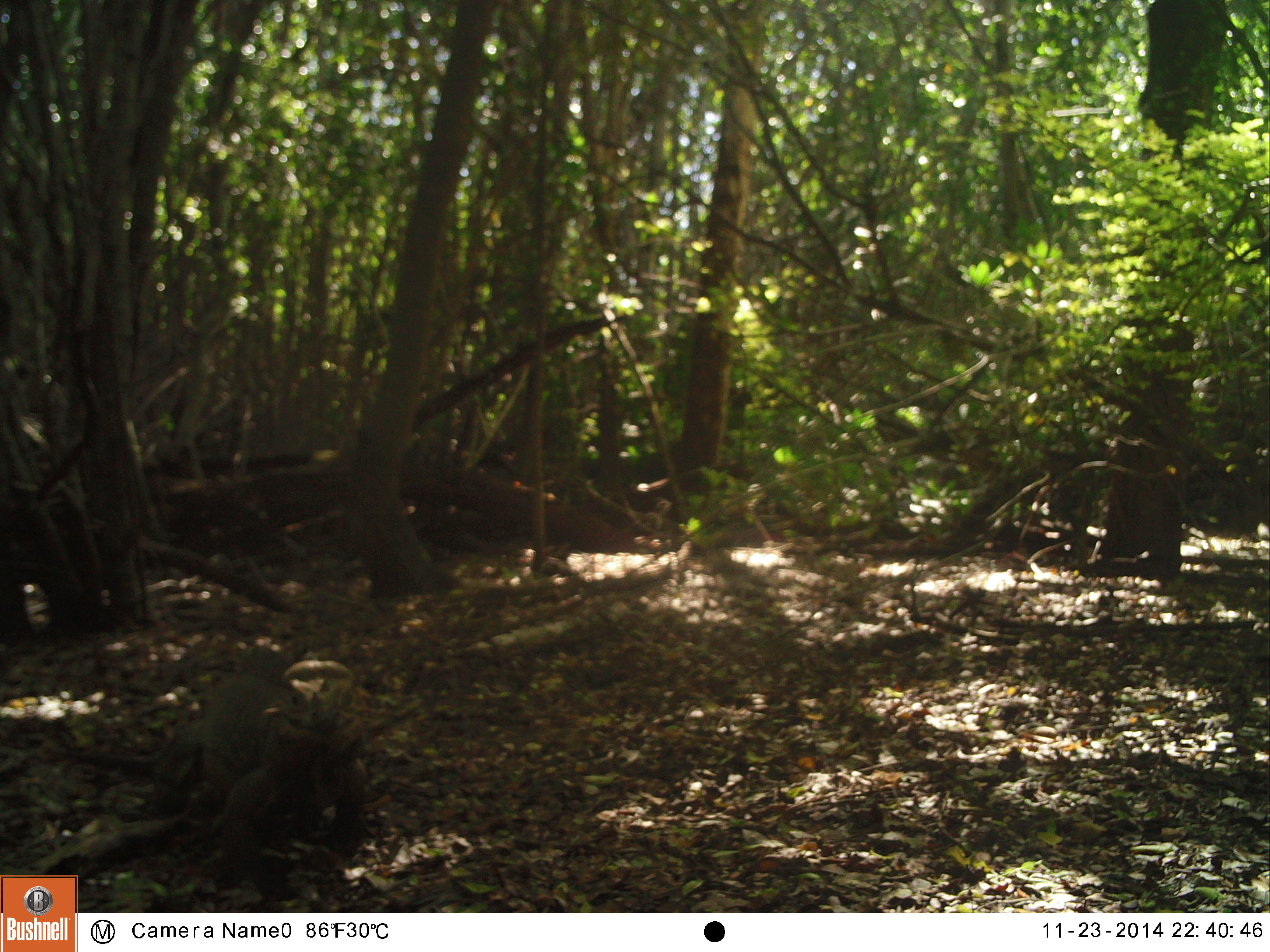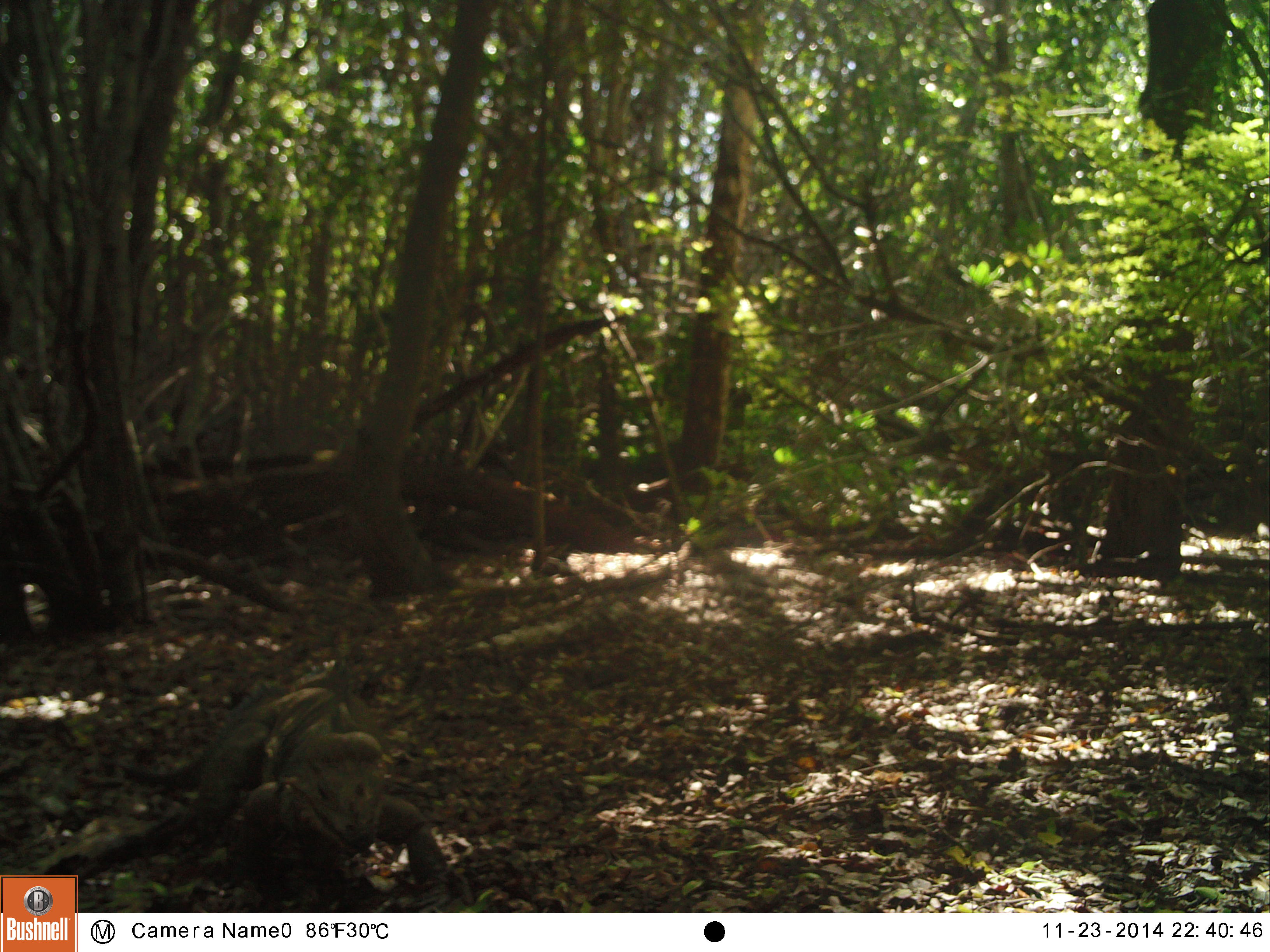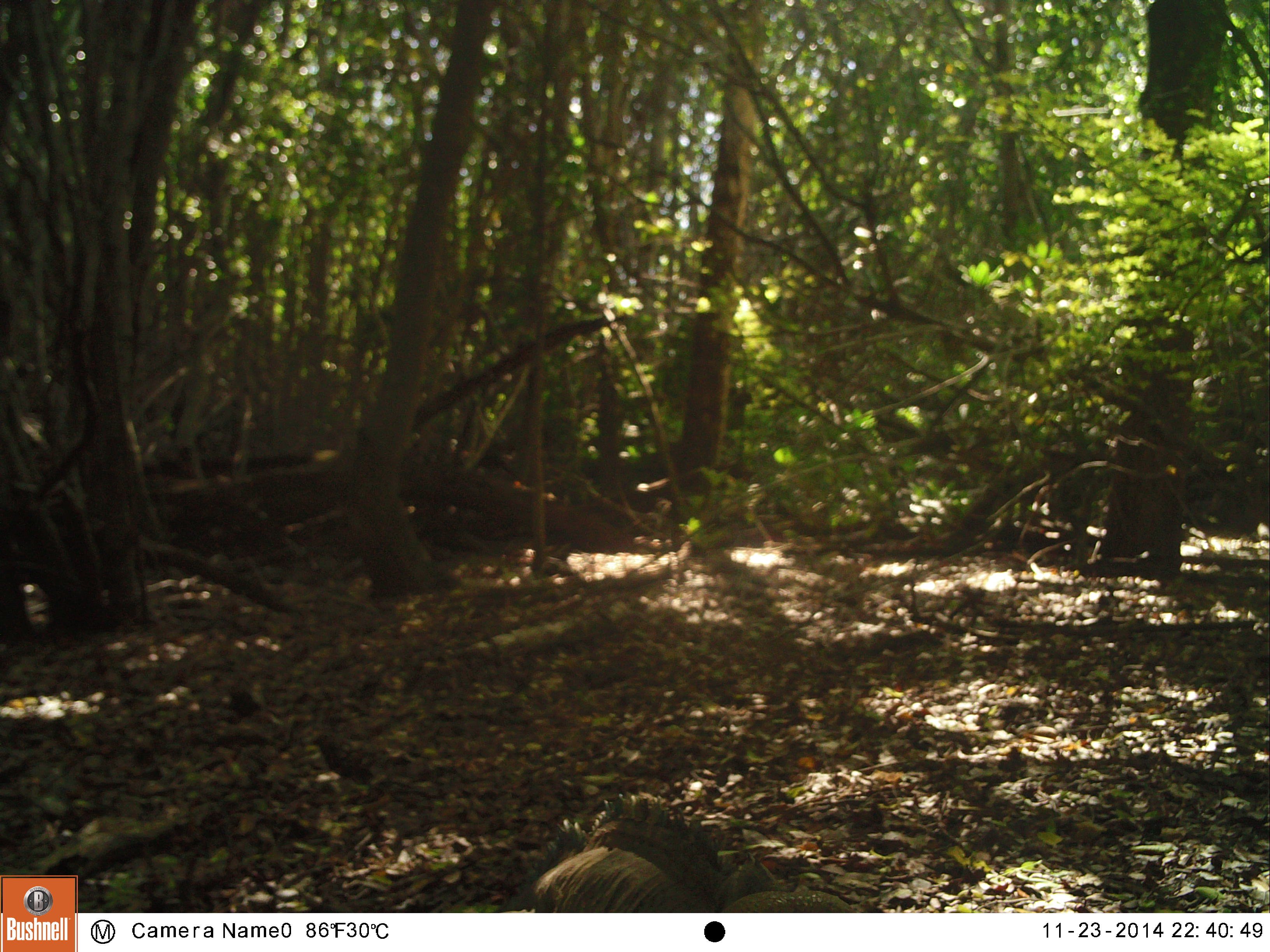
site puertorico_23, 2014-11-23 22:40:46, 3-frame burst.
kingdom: Animalia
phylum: Chordata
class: Reptilia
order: Squamata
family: Iguanidae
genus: Iguana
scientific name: Iguana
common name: typical iguanas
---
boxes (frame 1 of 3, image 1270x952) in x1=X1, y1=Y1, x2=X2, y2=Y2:
iguana: x1=154, y1=662, x2=363, y2=856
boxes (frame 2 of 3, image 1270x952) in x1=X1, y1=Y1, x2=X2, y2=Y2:
iguana: x1=55, y1=658, x2=454, y2=905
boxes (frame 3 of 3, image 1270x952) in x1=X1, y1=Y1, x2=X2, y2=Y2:
iguana: x1=493, y1=809, x2=789, y2=911